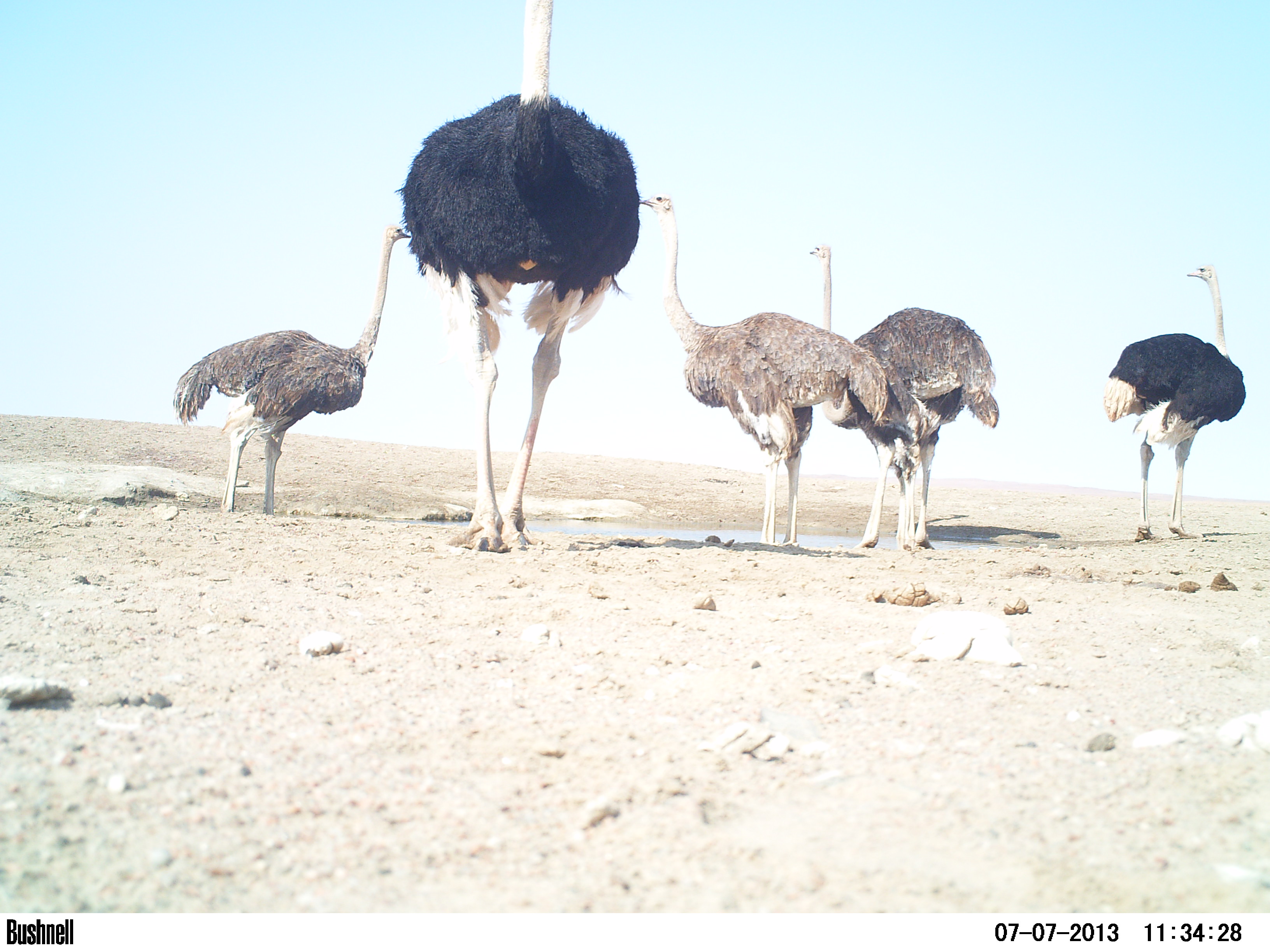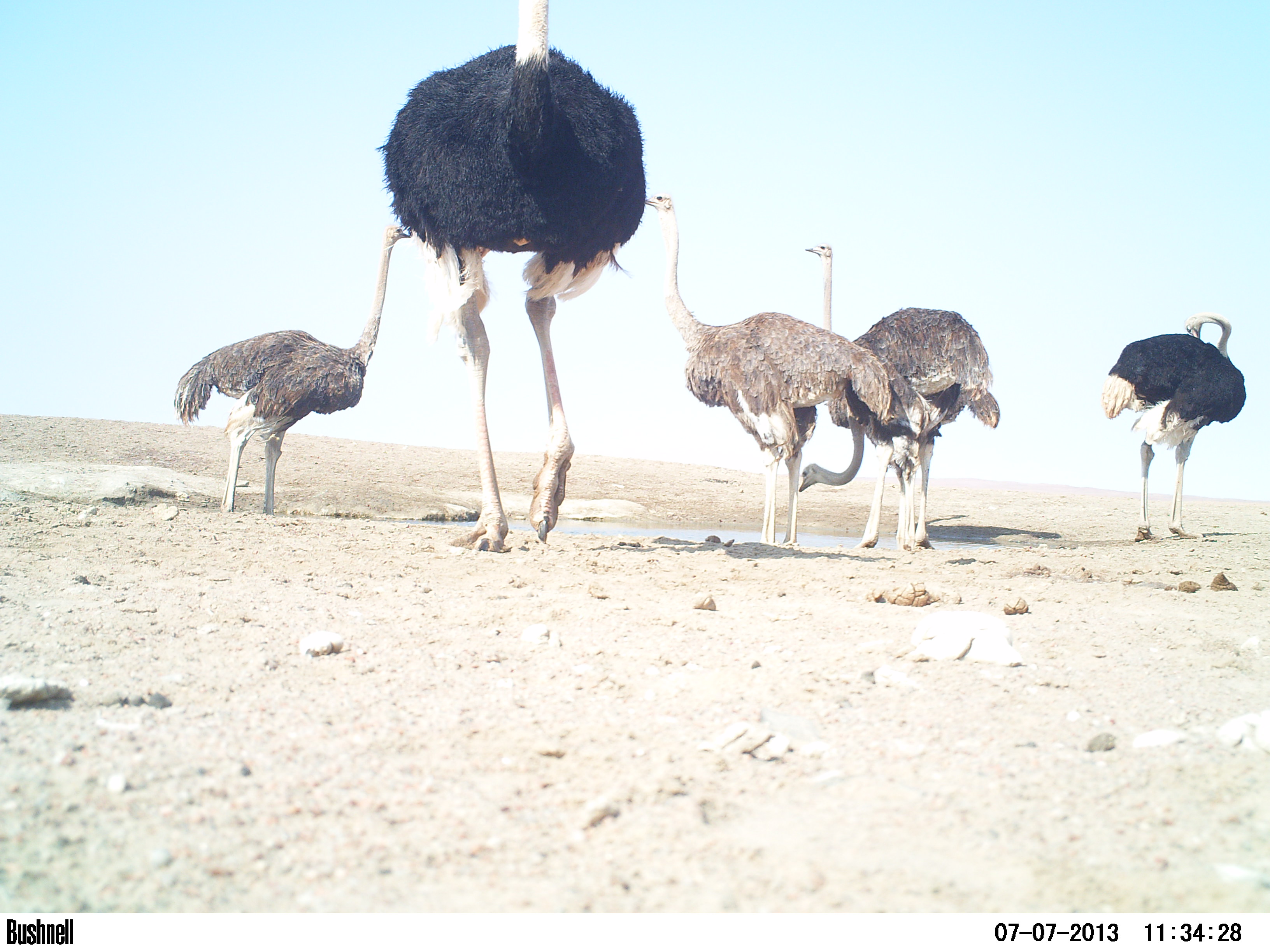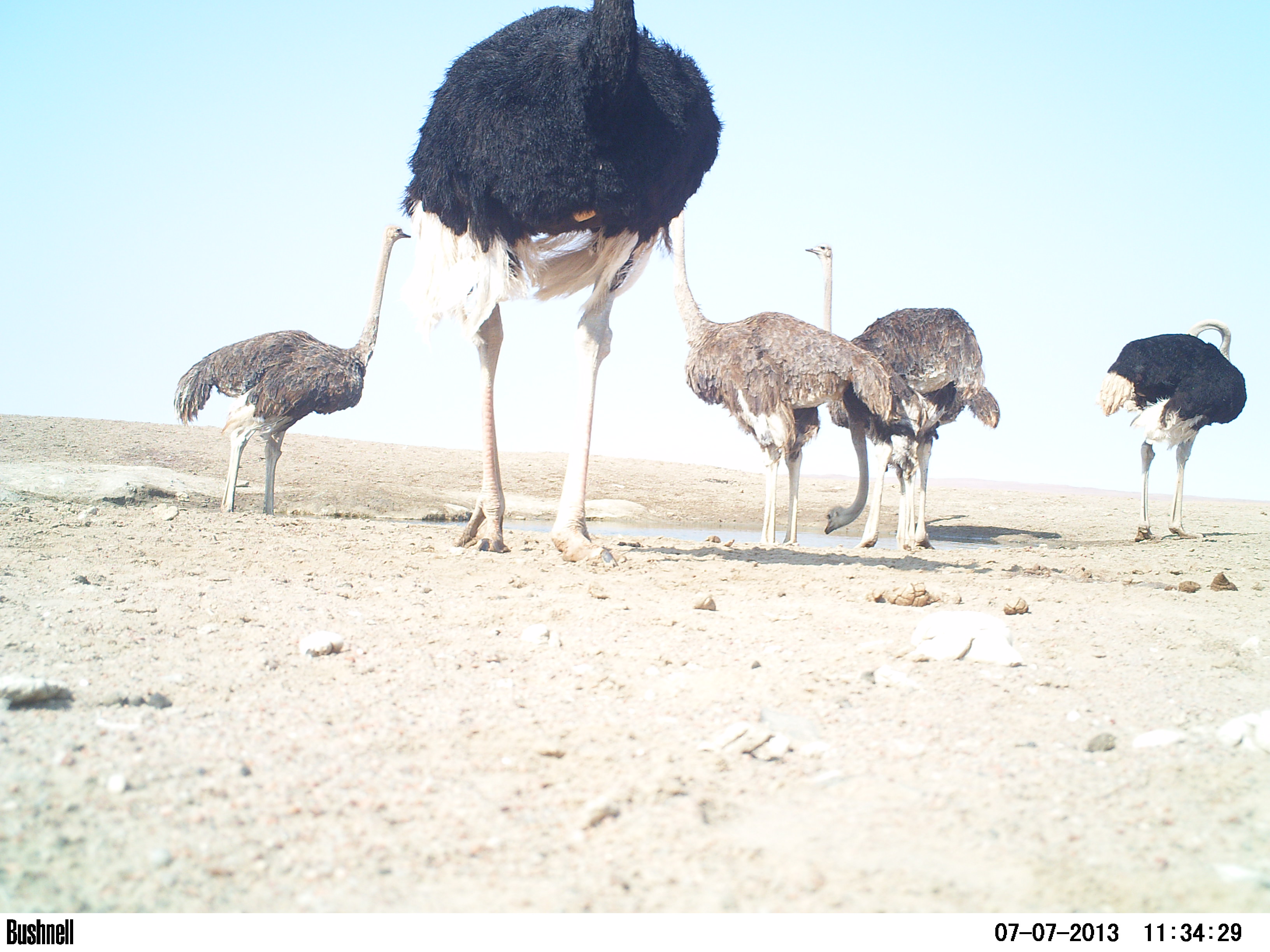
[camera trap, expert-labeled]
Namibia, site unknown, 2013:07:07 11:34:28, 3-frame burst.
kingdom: Animalia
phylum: Chordata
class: Aves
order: Struthioniformes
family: Struthionidae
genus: Struthio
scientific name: Struthio camelus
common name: common ostrich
Struthio camelus (common ostrich).